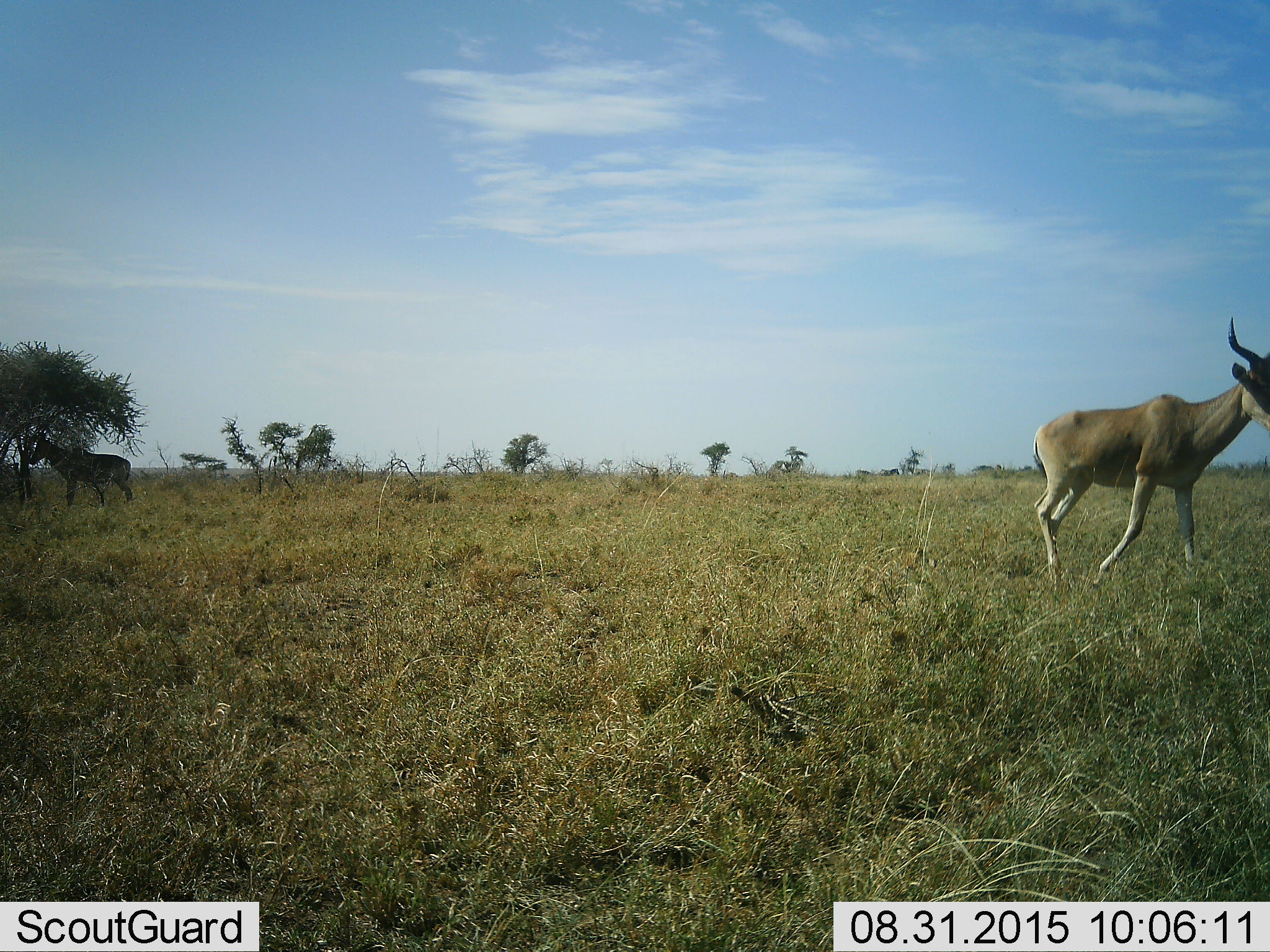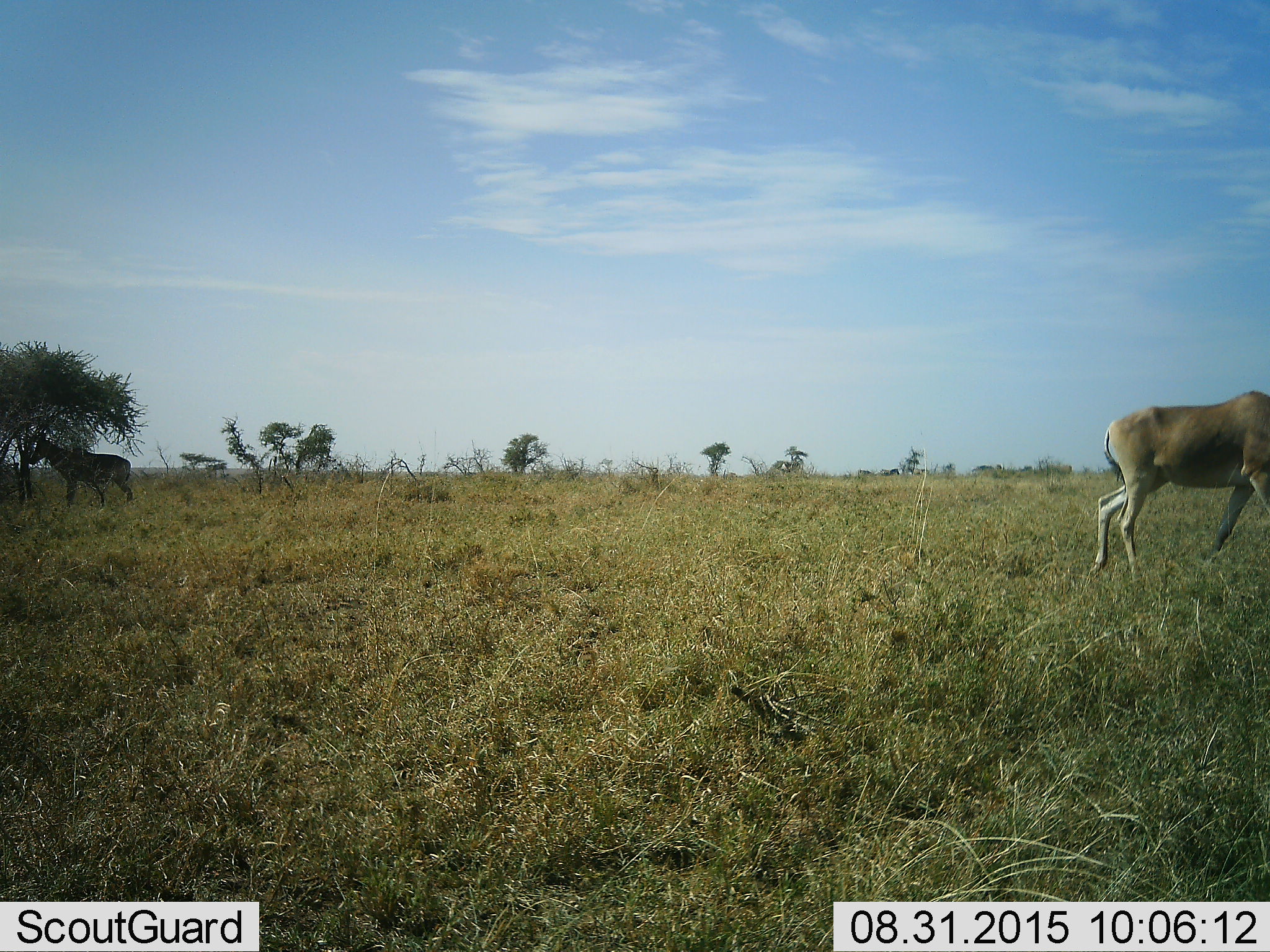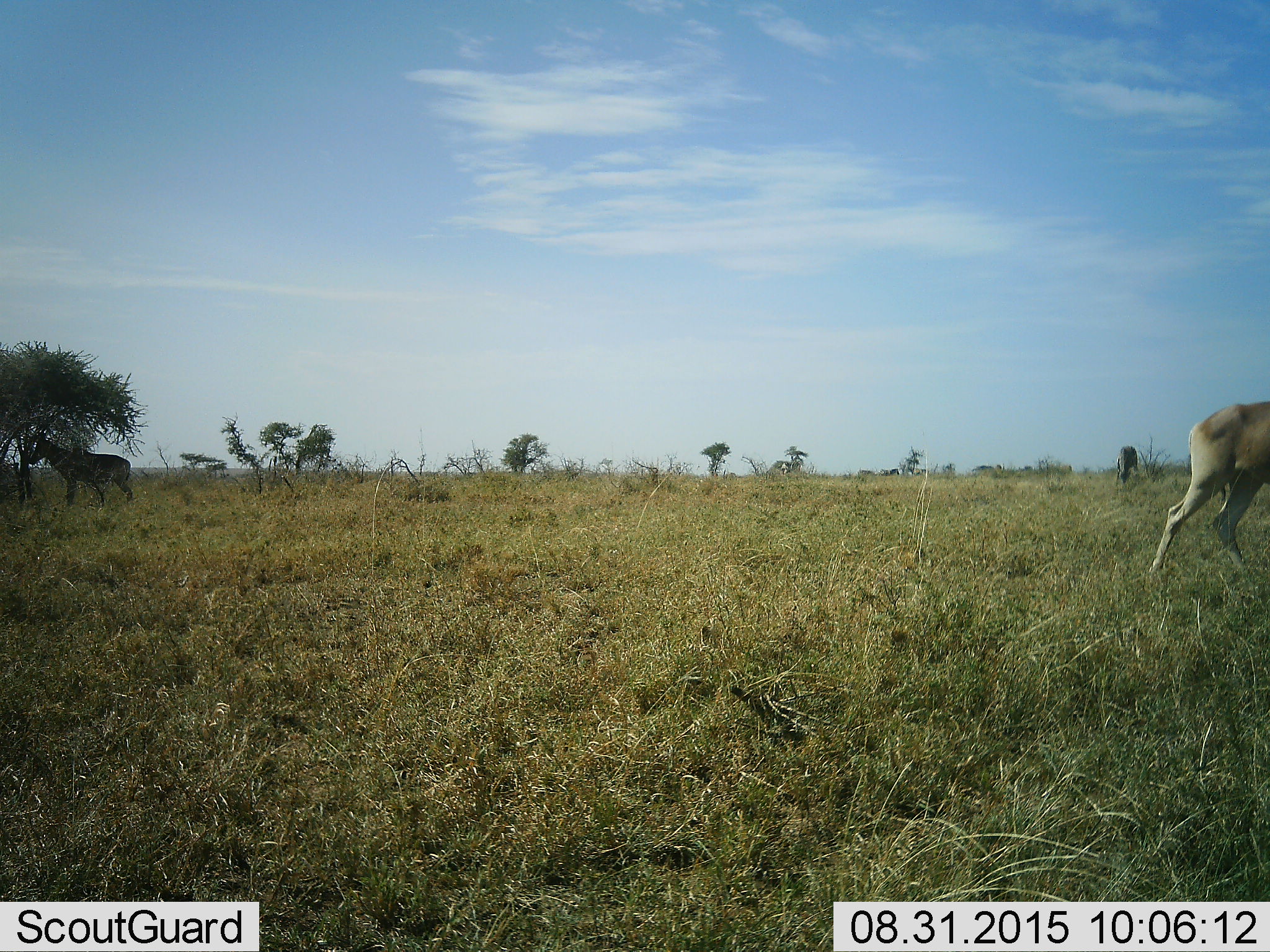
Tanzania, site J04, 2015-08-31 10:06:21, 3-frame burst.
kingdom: Animalia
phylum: Chordata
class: Mammalia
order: Artiodactyla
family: Bovidae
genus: Alcelaphus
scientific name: Alcelaphus buselaphus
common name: hartebeest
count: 2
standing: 71%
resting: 0%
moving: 71%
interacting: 0%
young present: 0%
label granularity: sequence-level